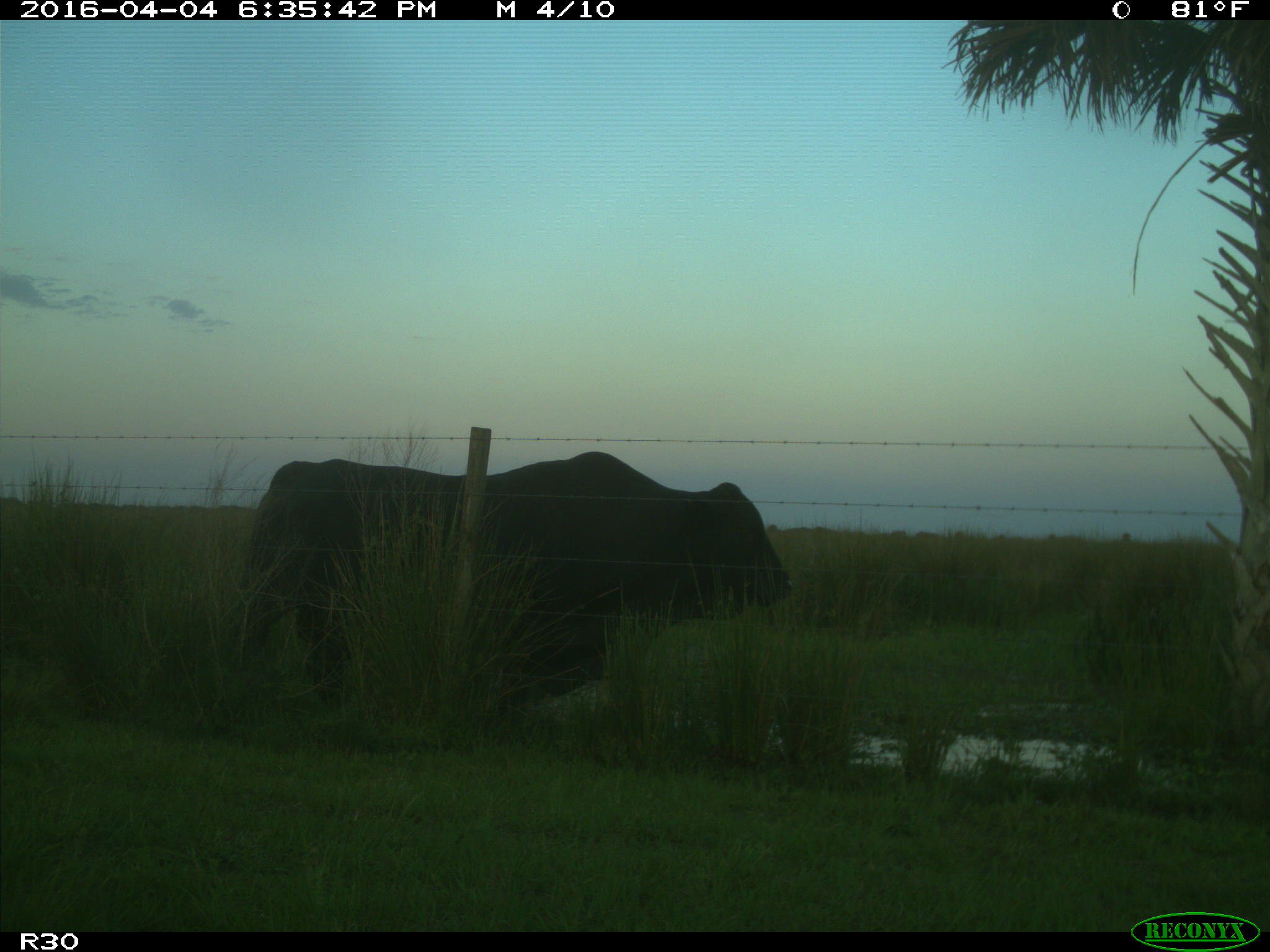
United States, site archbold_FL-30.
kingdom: Animalia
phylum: Chordata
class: Mammalia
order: Artiodactyla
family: Bovidae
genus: Bos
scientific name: Bos taurus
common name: domestic cow